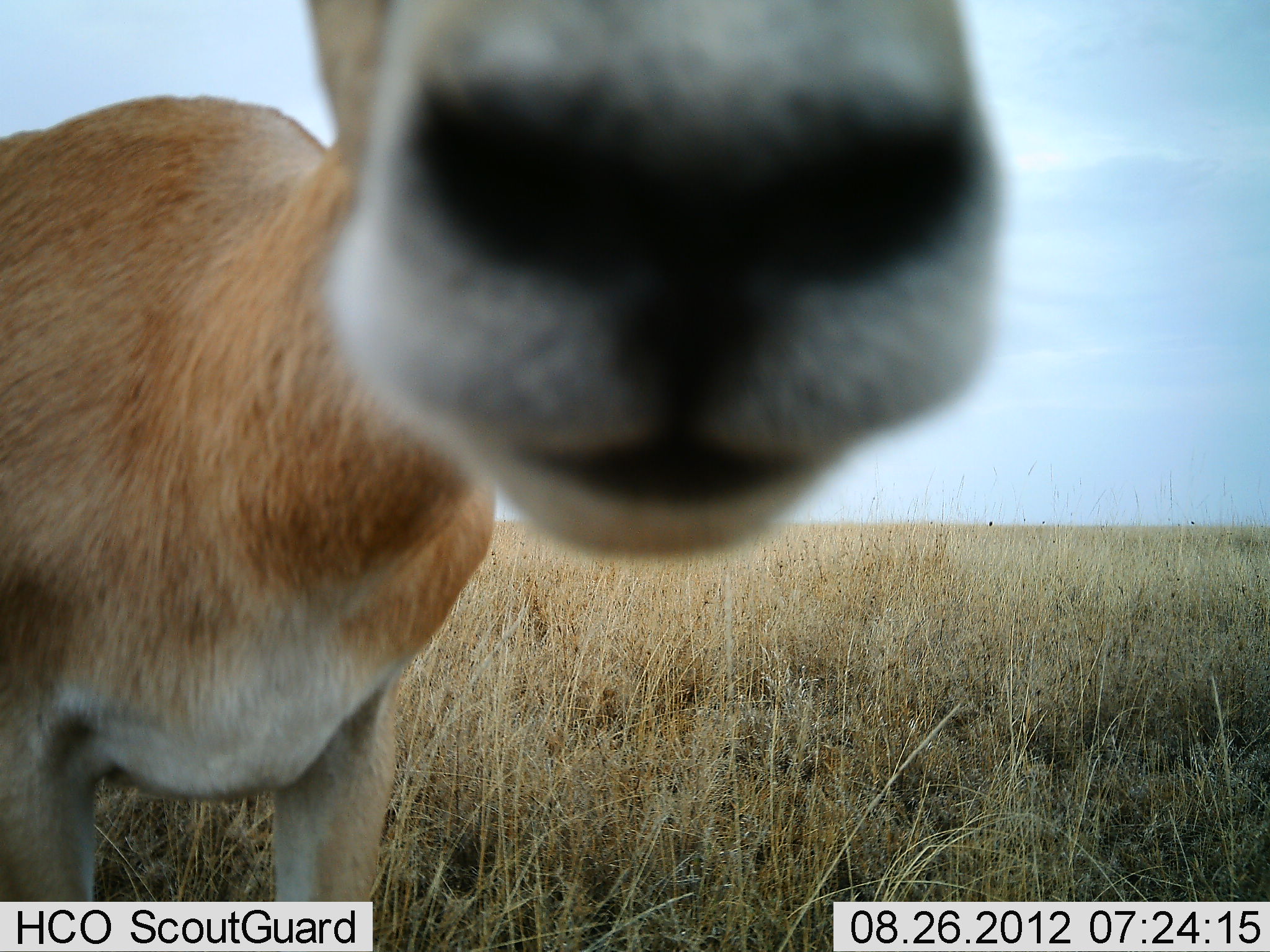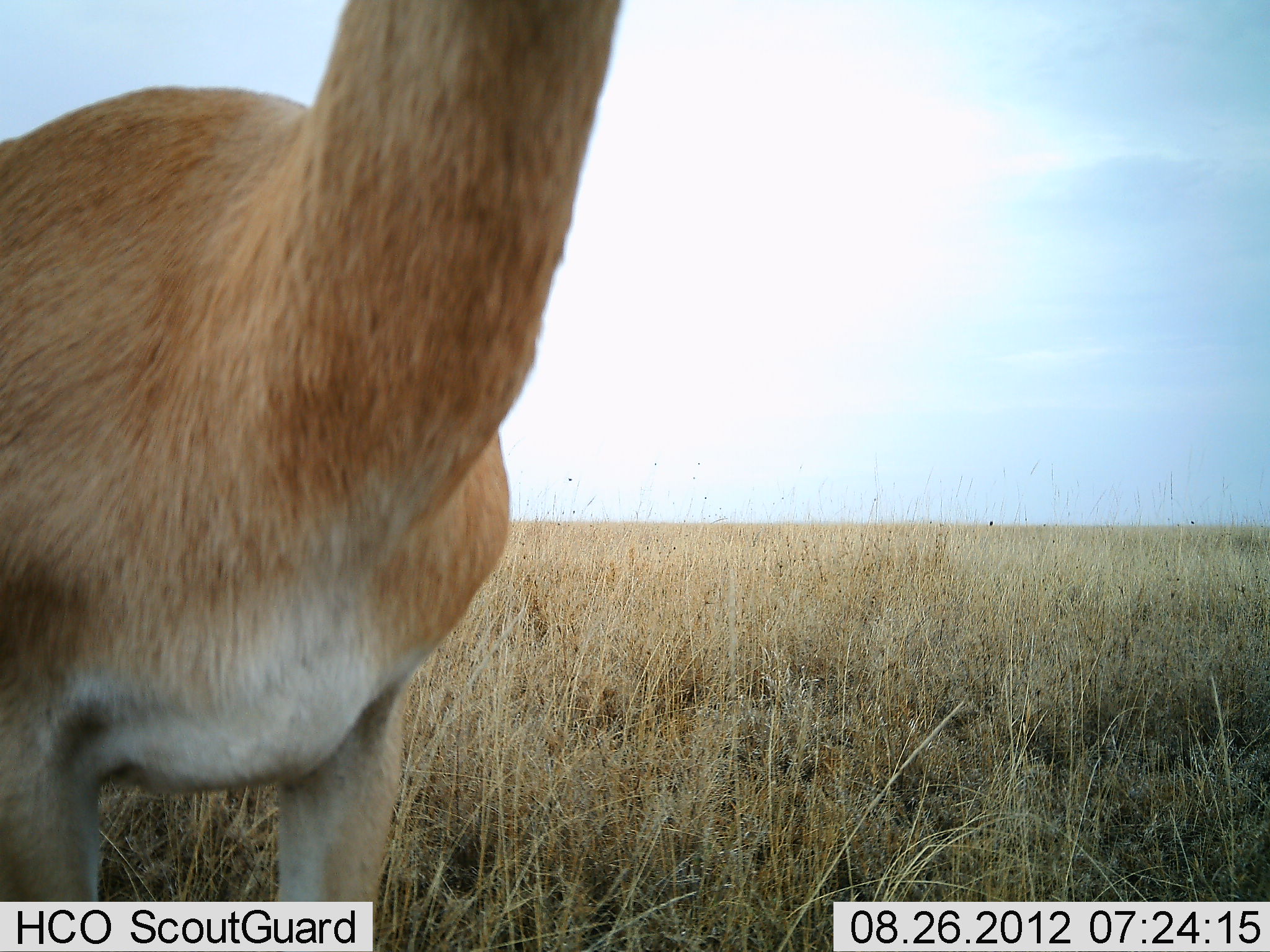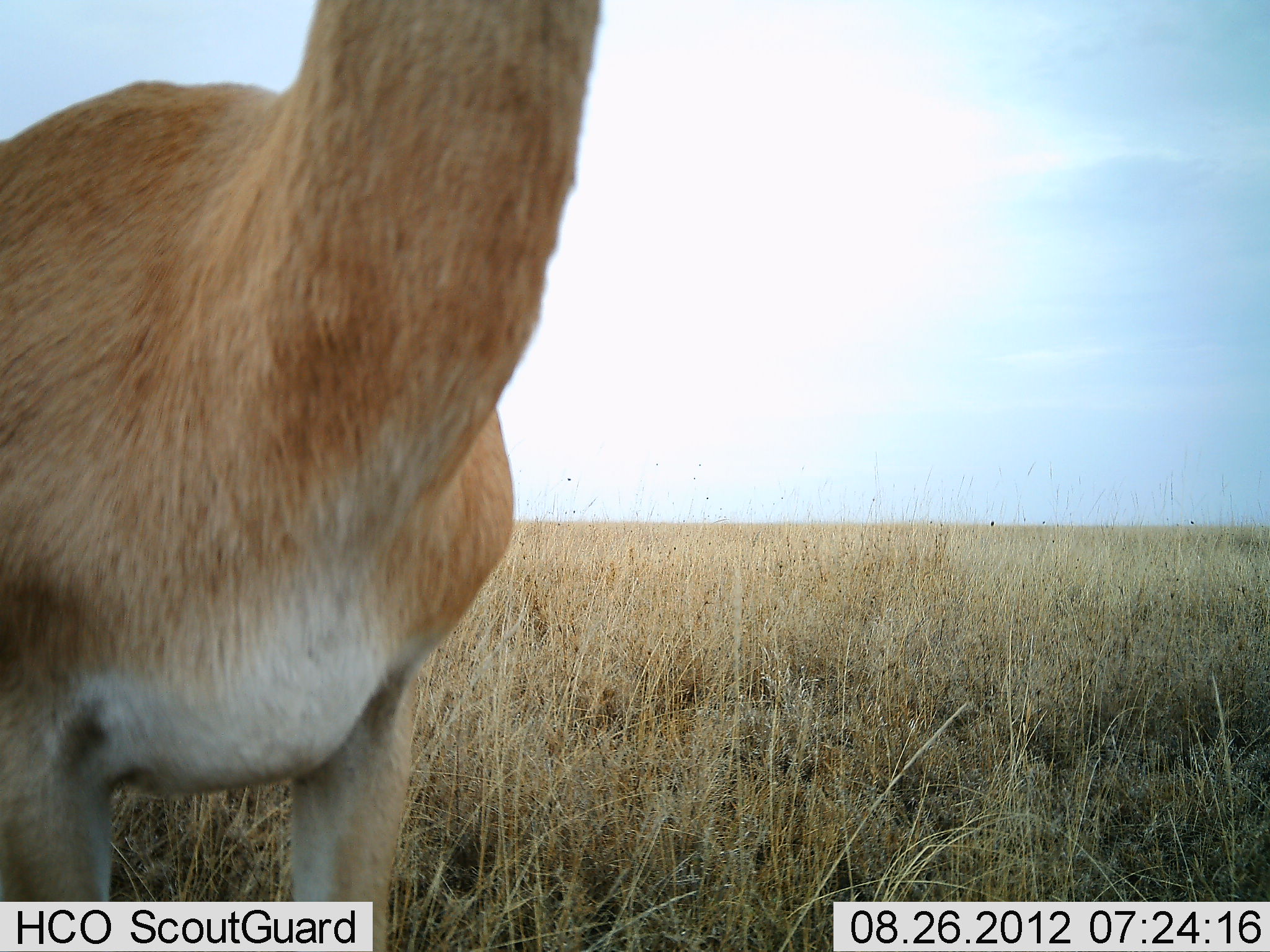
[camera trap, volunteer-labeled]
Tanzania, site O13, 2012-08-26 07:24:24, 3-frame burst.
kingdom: Animalia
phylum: Chordata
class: Mammalia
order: Artiodactyla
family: Bovidae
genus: Nanger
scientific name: Nanger granti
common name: grant's gazelle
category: gazellegrants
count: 1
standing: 90%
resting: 0%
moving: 10%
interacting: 10%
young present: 0%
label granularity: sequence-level